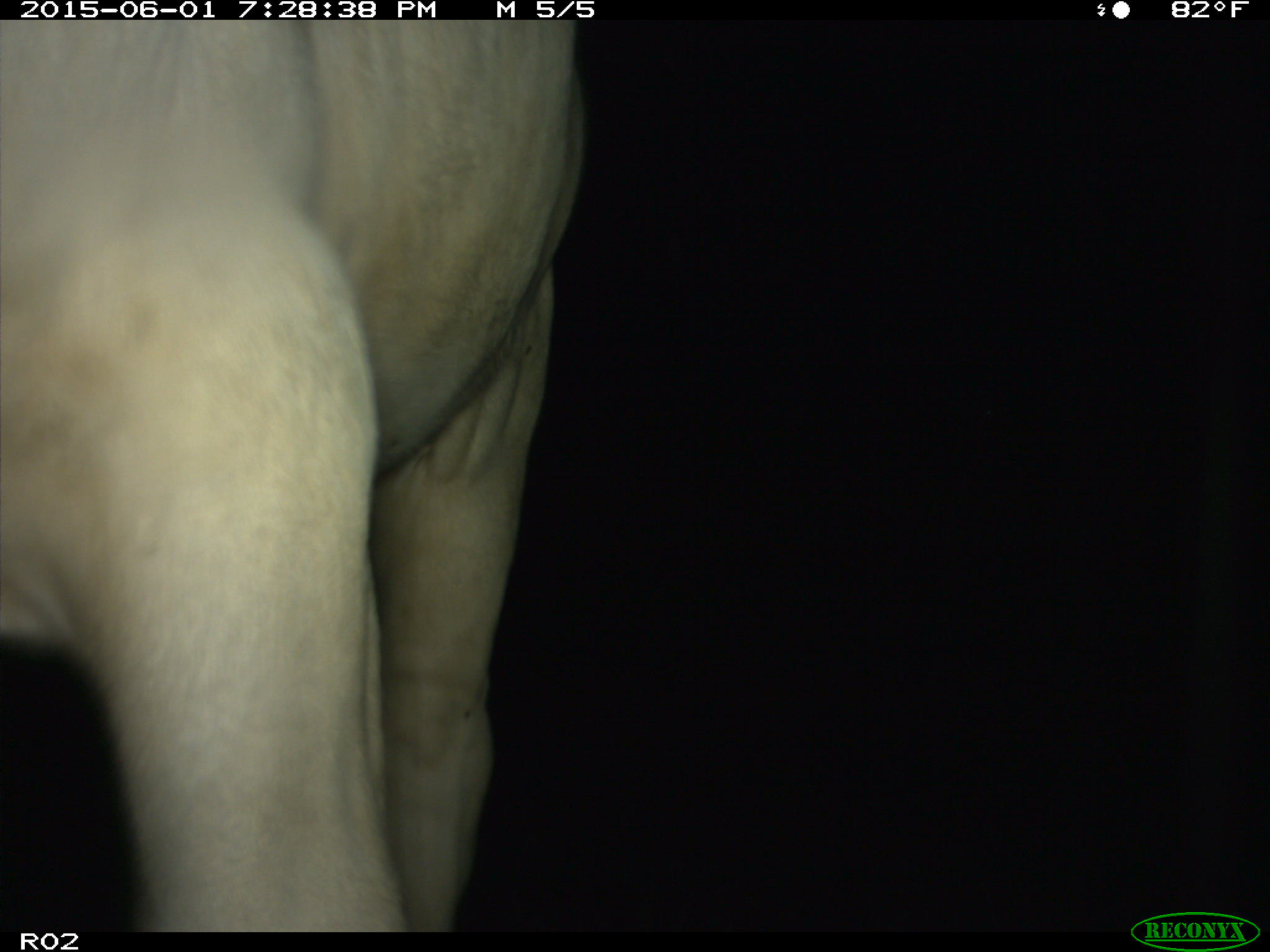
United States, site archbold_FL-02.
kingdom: Animalia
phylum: Chordata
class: Mammalia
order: Artiodactyla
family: Bovidae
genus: Bos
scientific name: Bos taurus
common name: domestic cow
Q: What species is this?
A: Bos taurus (domestic cow).